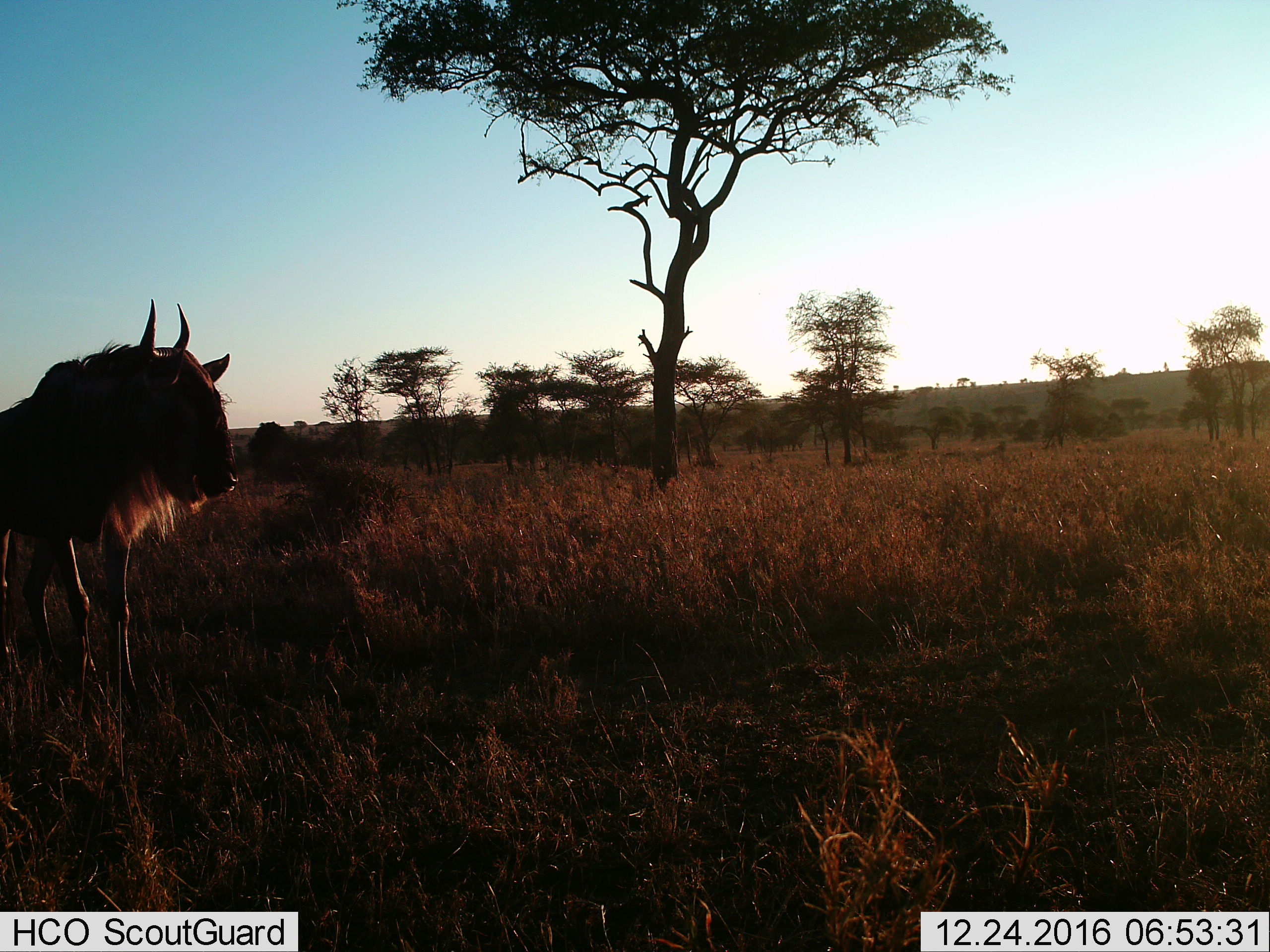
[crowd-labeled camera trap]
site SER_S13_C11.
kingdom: Animalia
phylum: Chordata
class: Mammalia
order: Artiodactyla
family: Bovidae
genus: Connochaetes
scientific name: Connochaetes taurinus taurinus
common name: blue wildebeest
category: wildebeestblue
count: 1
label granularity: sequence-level